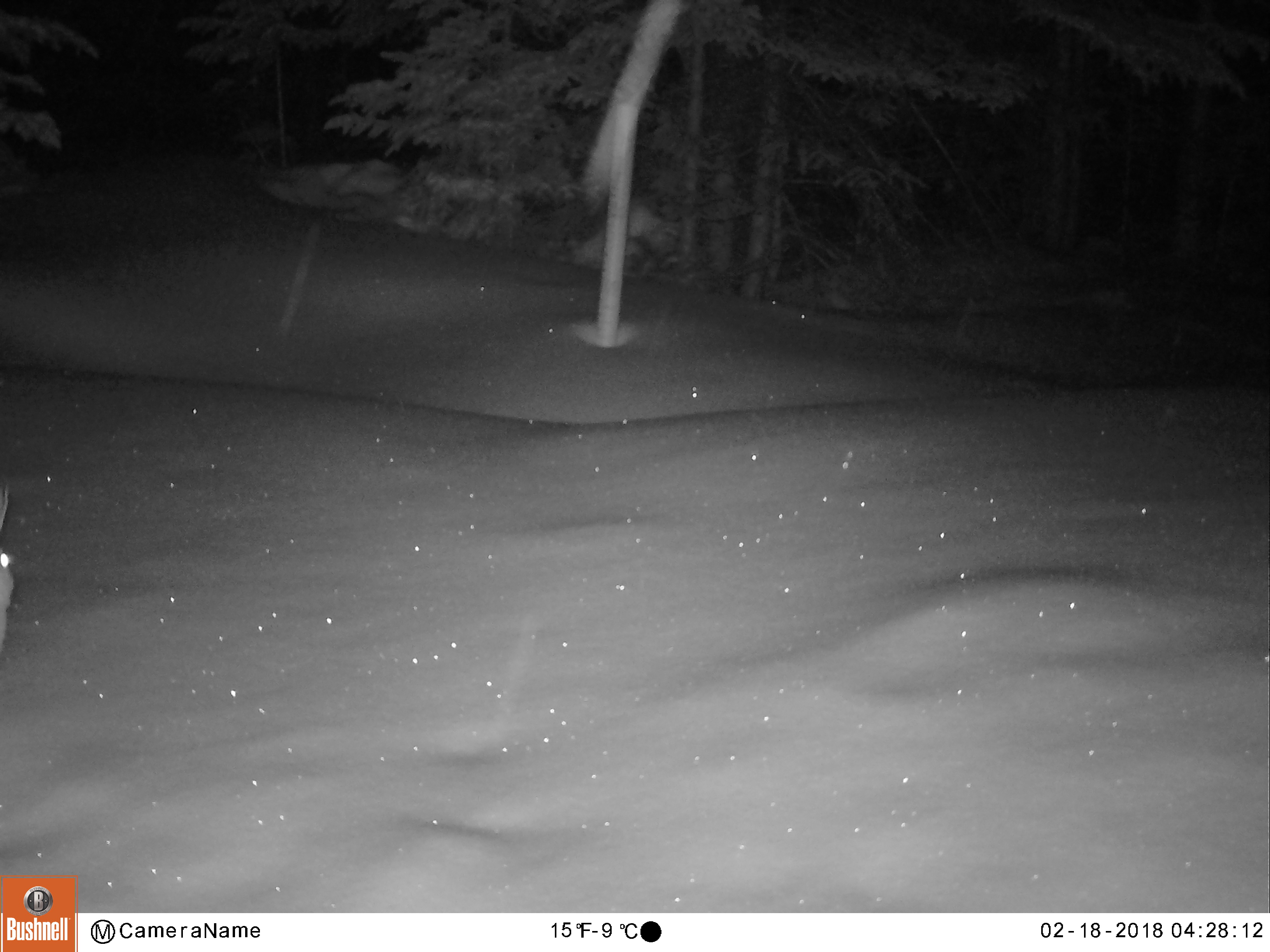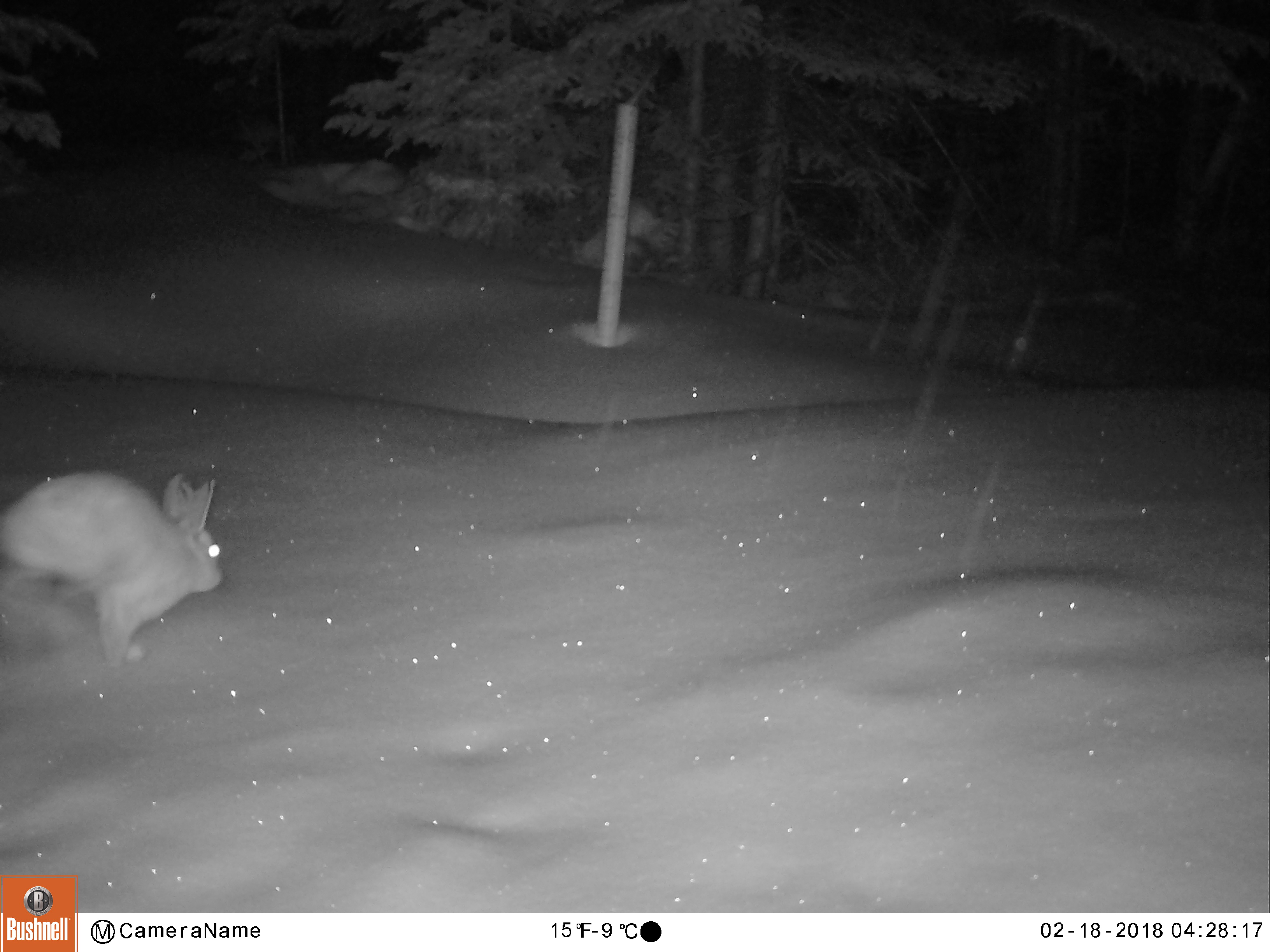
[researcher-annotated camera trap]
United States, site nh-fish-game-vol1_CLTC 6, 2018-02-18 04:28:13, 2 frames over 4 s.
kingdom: Animalia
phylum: Chordata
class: Mammalia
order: Lagomorpha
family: Leporidae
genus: Lepus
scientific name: Lepus americanus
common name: snowshoe hare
Snowshoe hare (Lepus americanus).